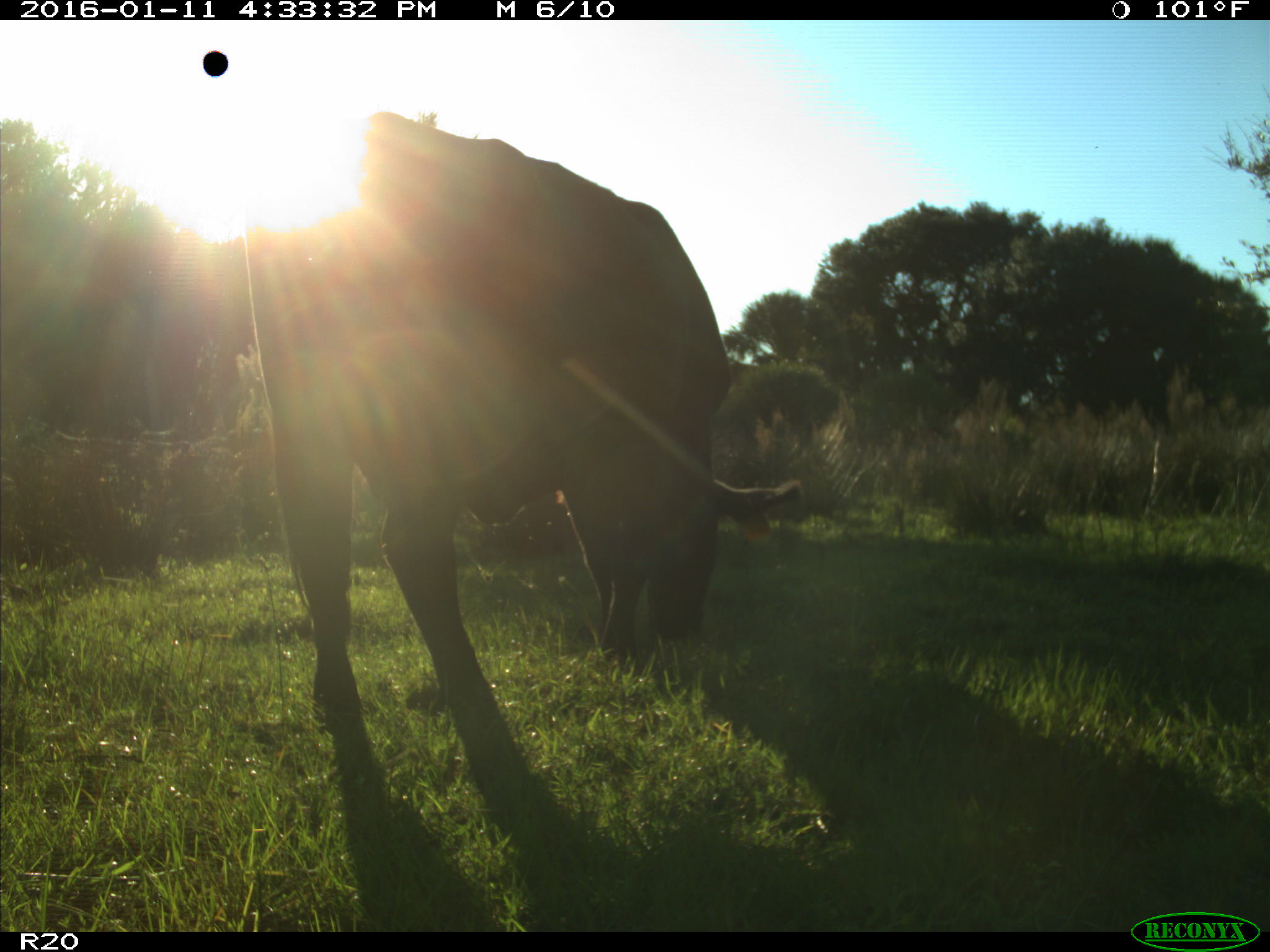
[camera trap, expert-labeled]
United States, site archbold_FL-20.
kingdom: Animalia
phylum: Chordata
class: Mammalia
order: Artiodactyla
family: Bovidae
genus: Bos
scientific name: Bos taurus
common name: domestic cow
Bos taurus (domestic cow).